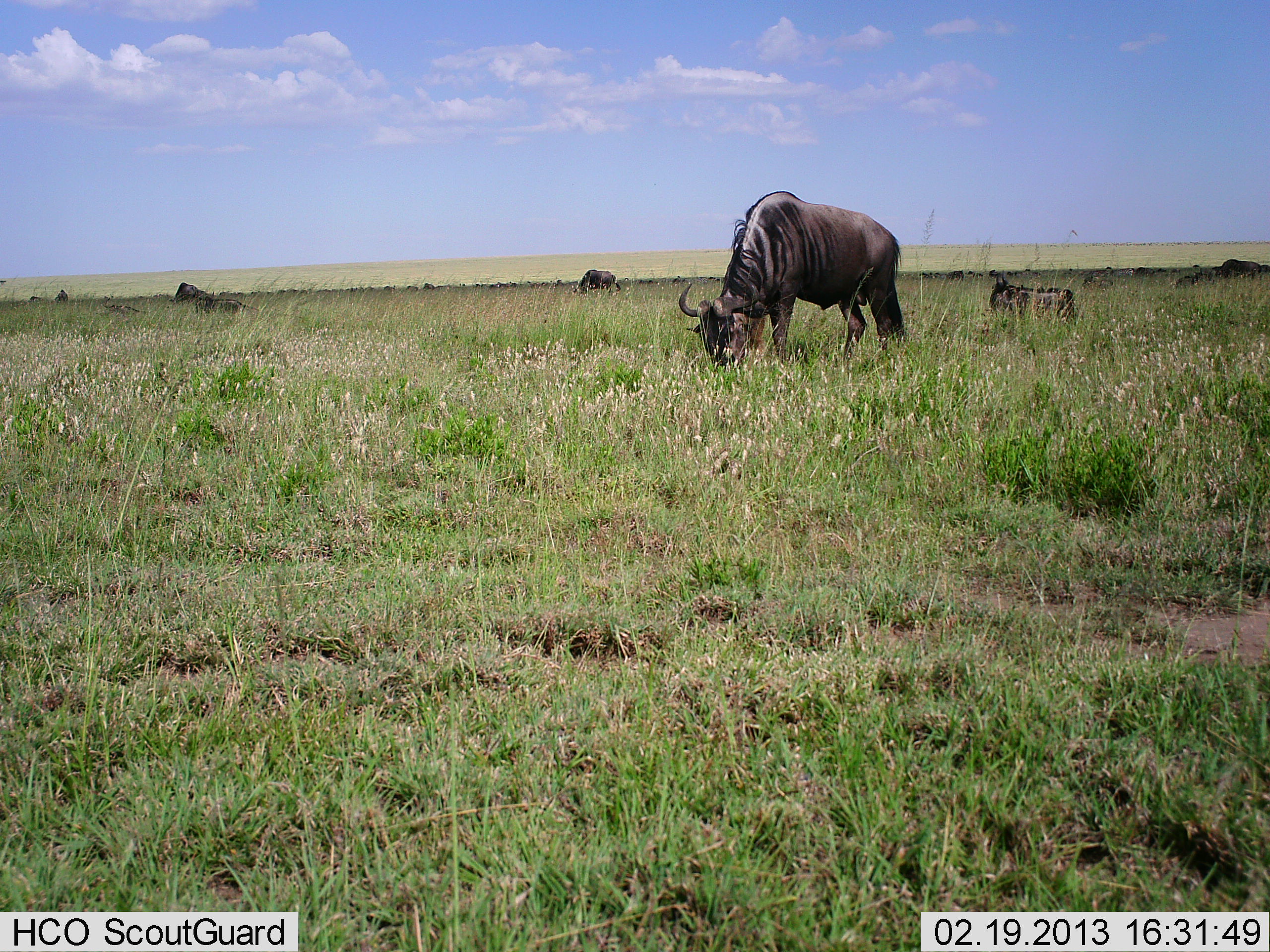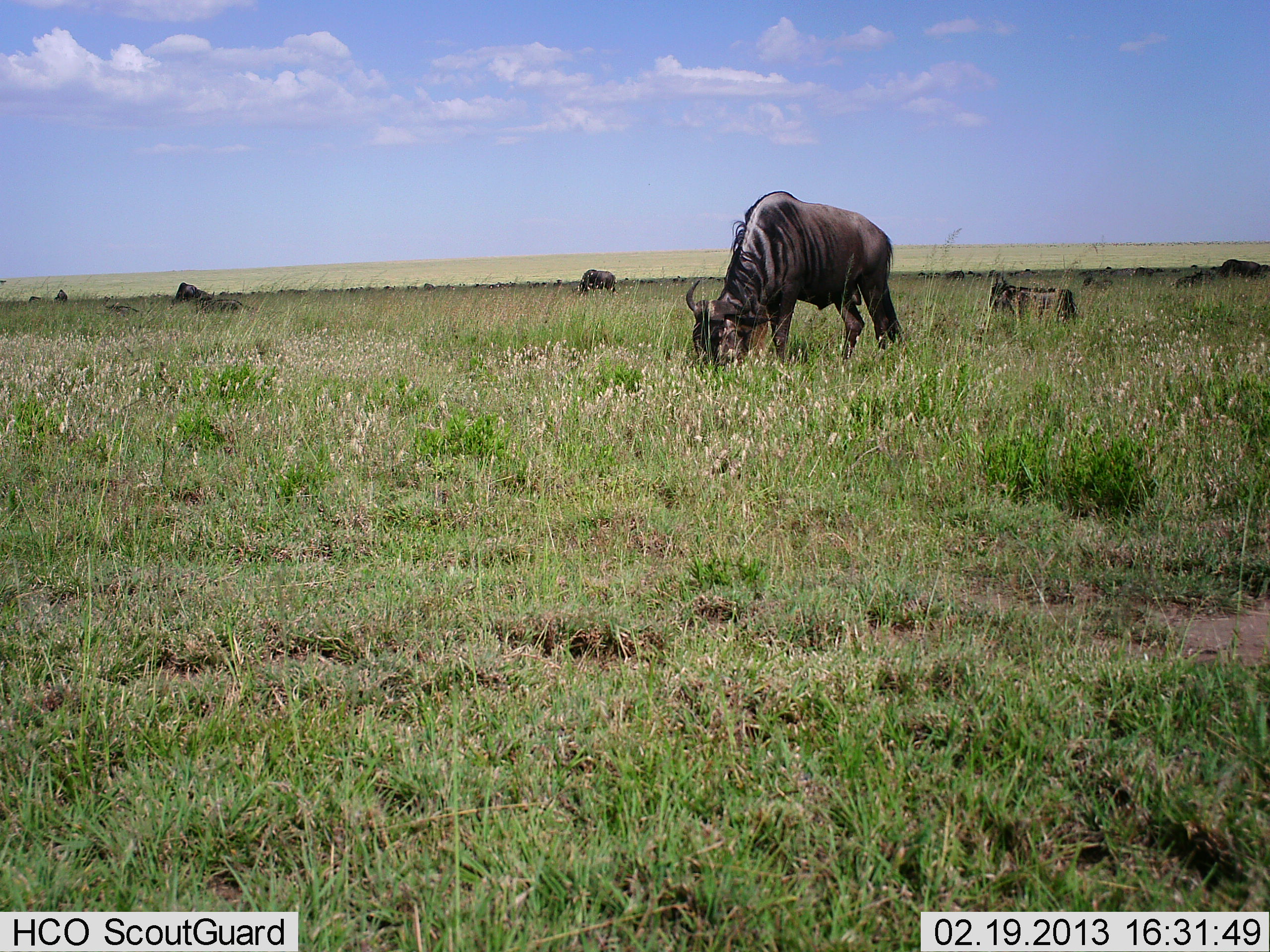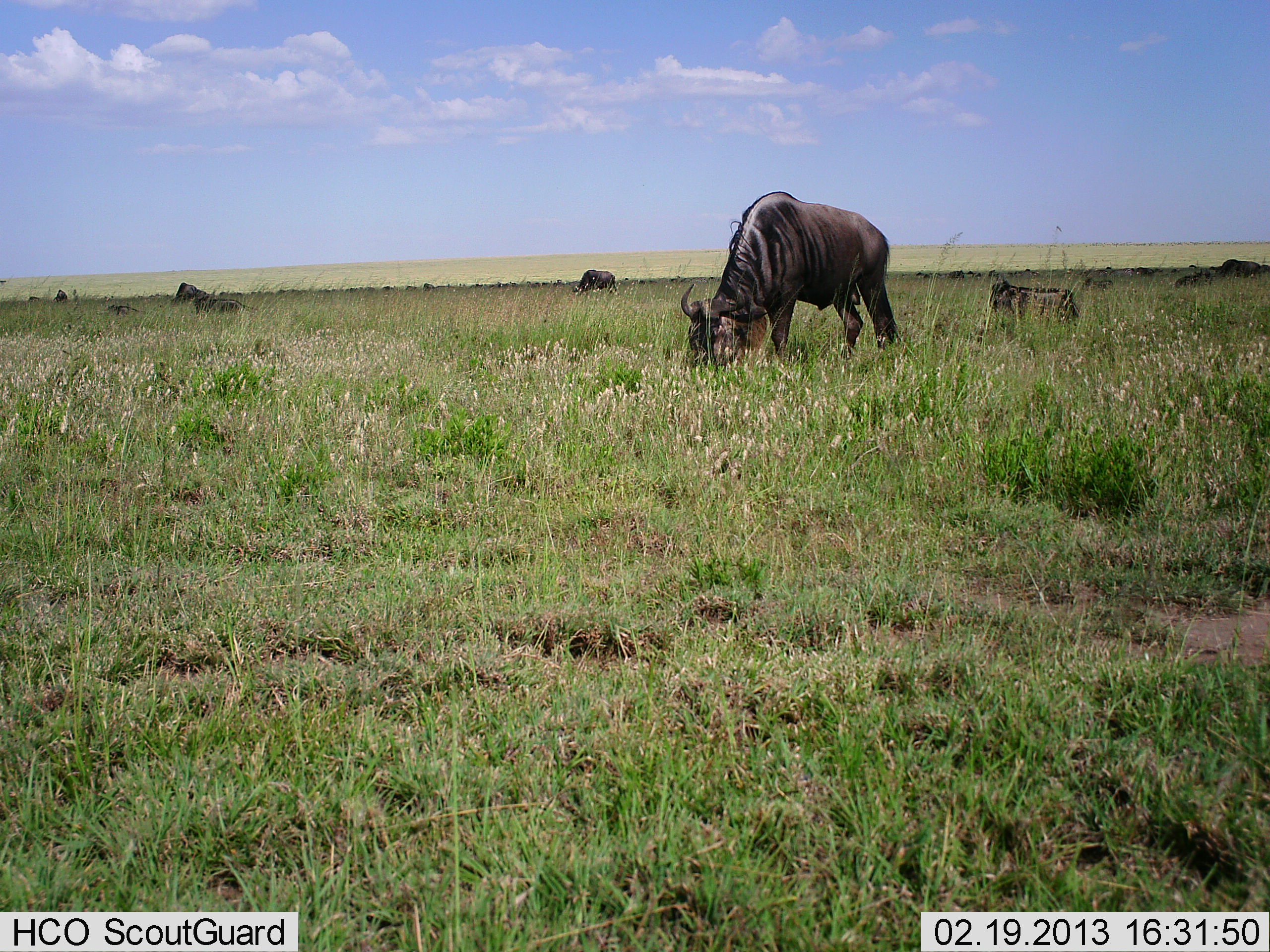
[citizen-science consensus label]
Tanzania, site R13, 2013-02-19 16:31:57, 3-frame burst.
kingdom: Animalia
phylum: Chordata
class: Mammalia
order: Artiodactyla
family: Bovidae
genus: Connochaetes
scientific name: Connochaetes taurinus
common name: blue wildebeest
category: wildebeest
Wildebeest (blue wildebeest) (Connochaetes taurinus), count 5. Behavior (volunteer vote fractions): standing 33%, resting 42%, moving 3%, interacting 0%. Young present (vote fraction): 6%. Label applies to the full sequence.